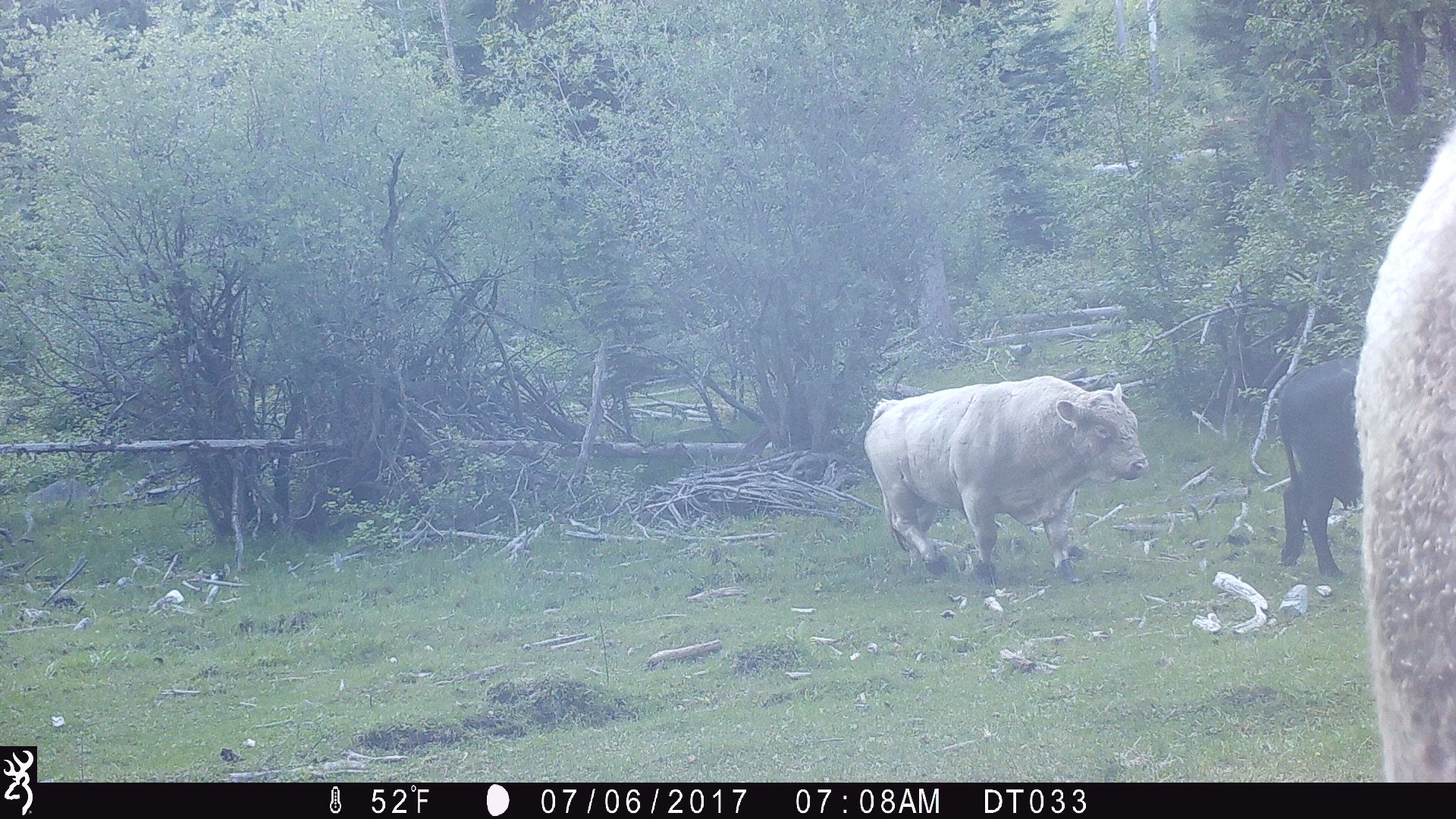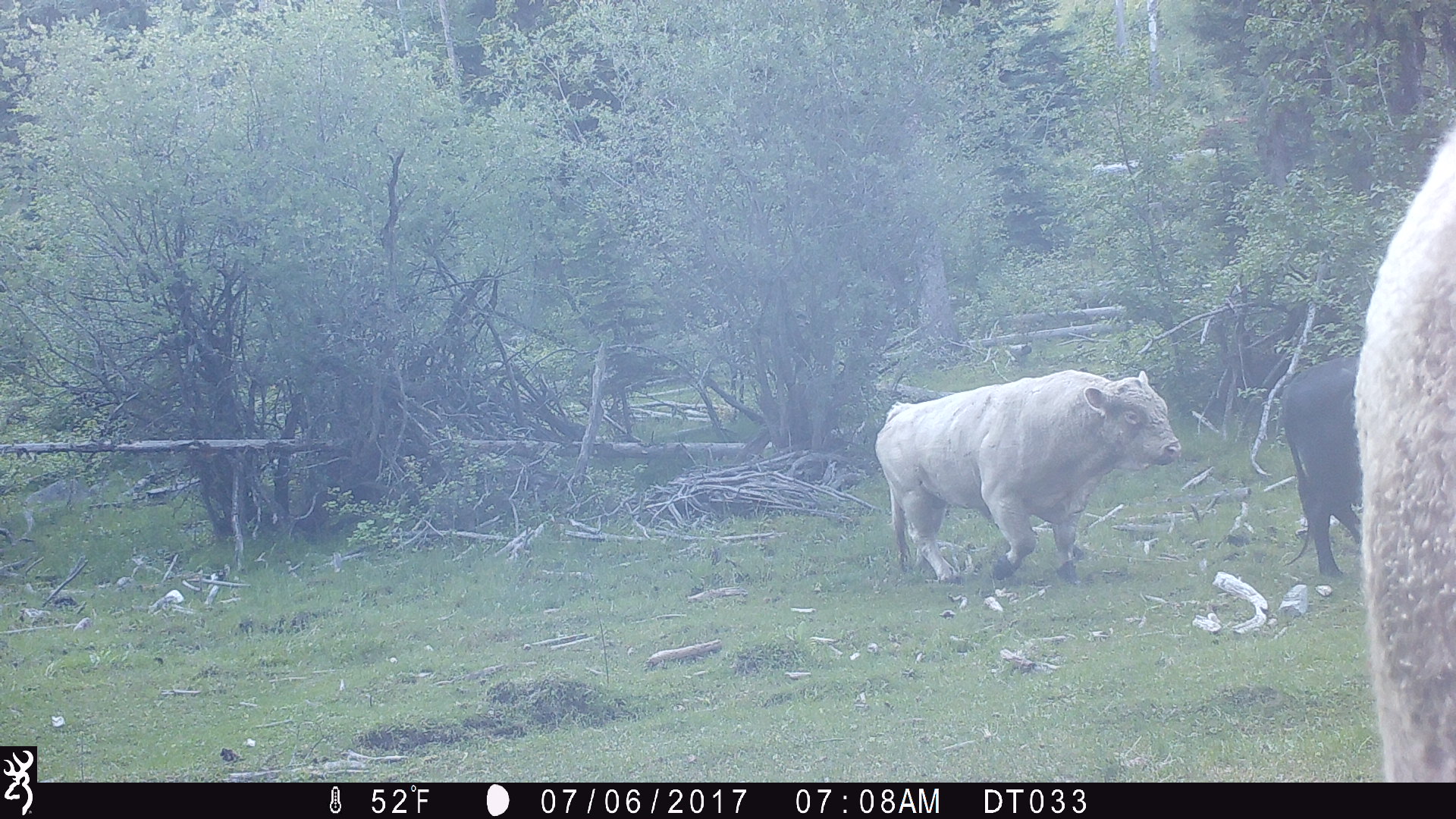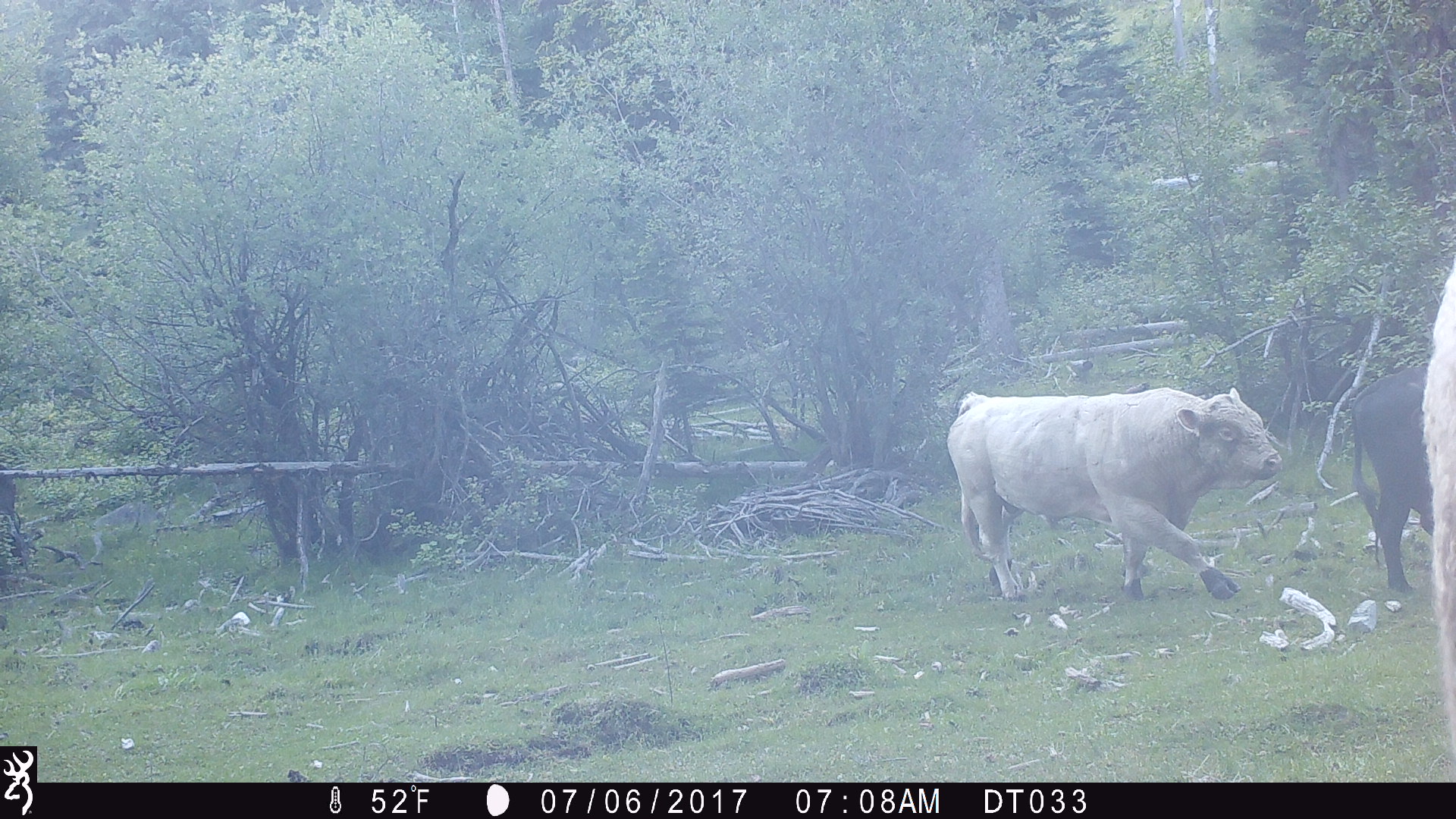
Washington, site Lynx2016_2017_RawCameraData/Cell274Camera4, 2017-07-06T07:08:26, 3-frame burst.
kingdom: Animalia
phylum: Chordata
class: Mammalia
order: Artiodactyla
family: Bovidae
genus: Bos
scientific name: Bos taurus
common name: domestic cattle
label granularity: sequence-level